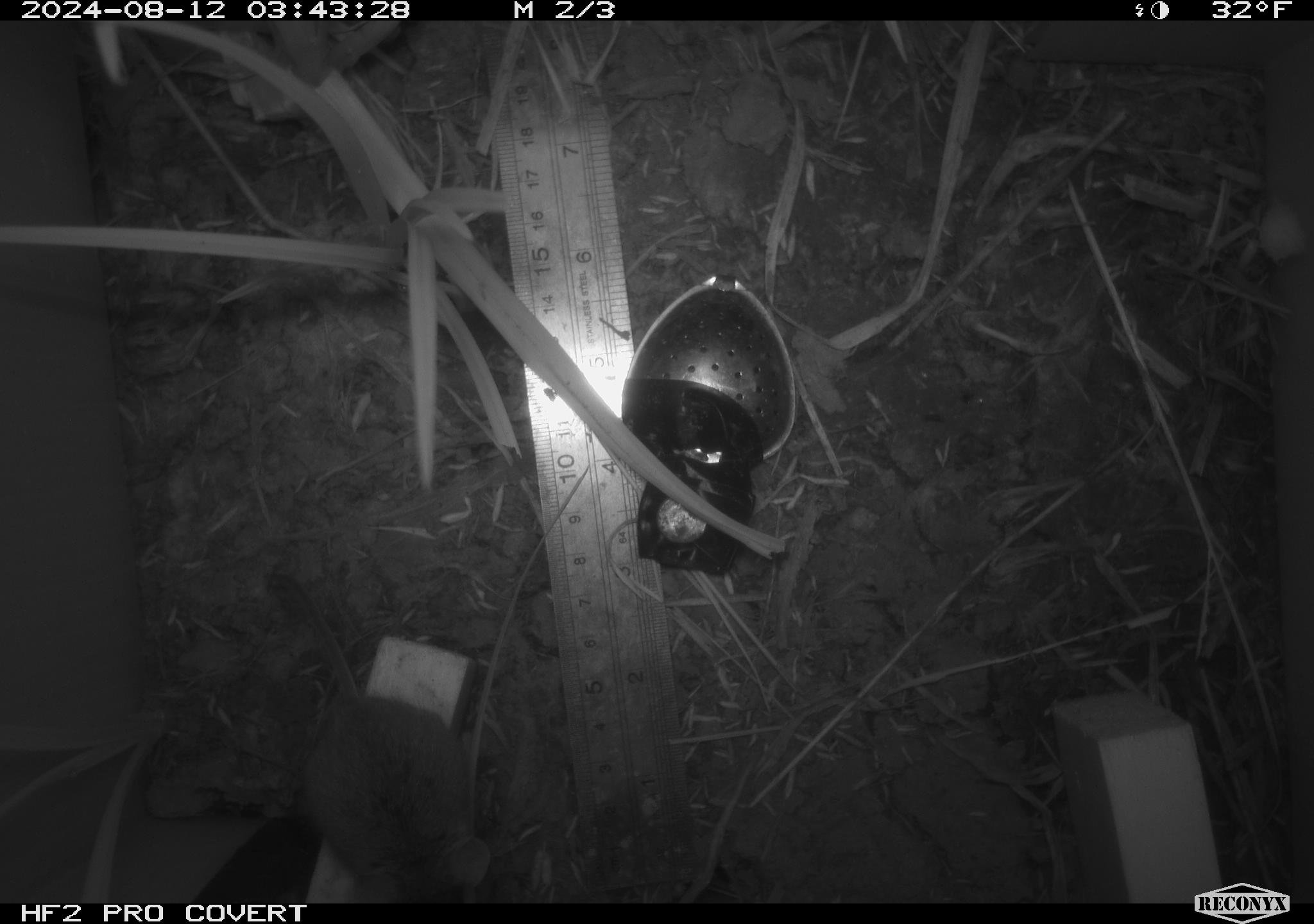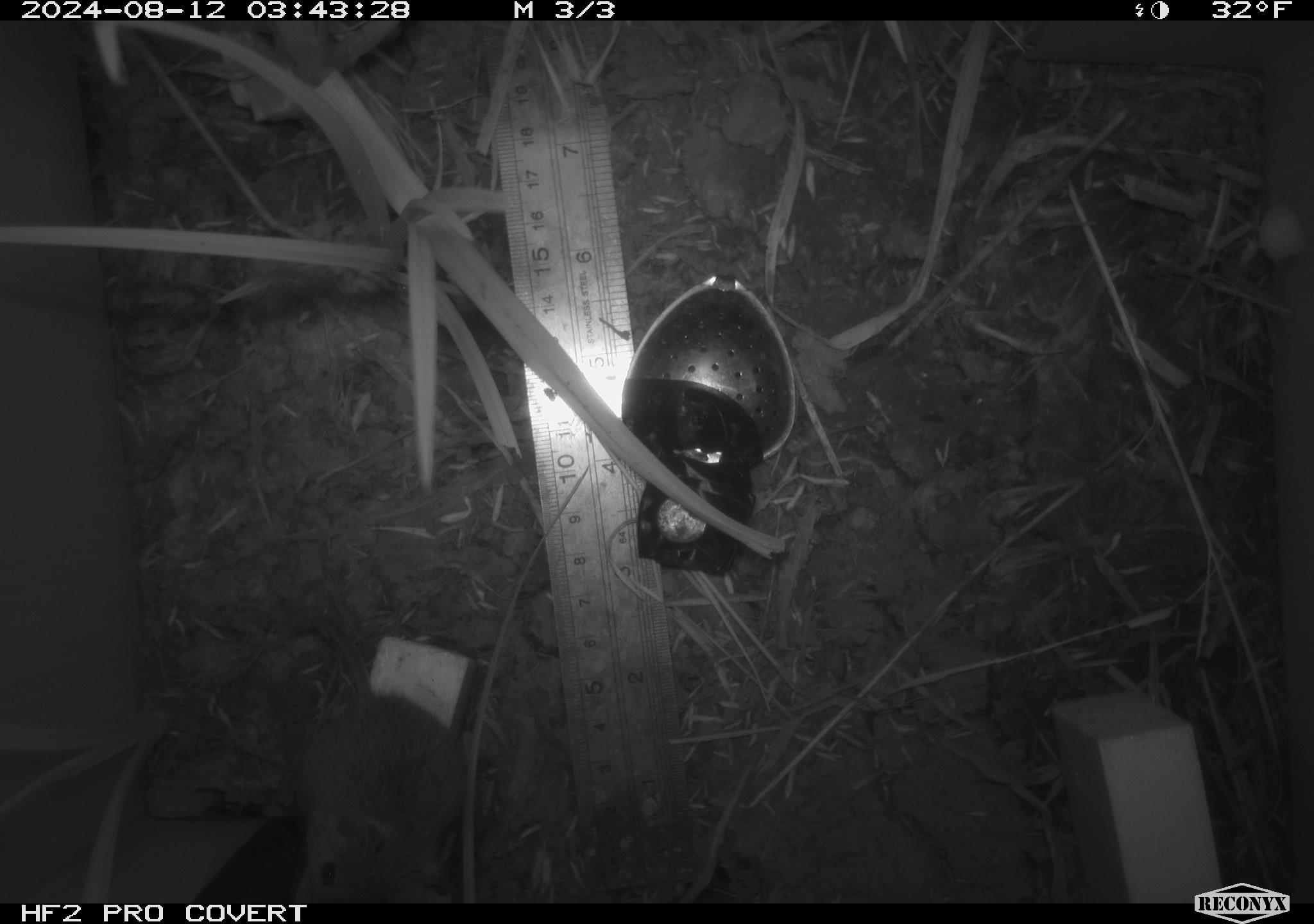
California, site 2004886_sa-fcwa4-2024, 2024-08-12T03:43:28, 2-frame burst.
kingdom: Animalia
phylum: Chordata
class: Mammalia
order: Rodentia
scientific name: Rodentia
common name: rodent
Rodent (Rodentia).